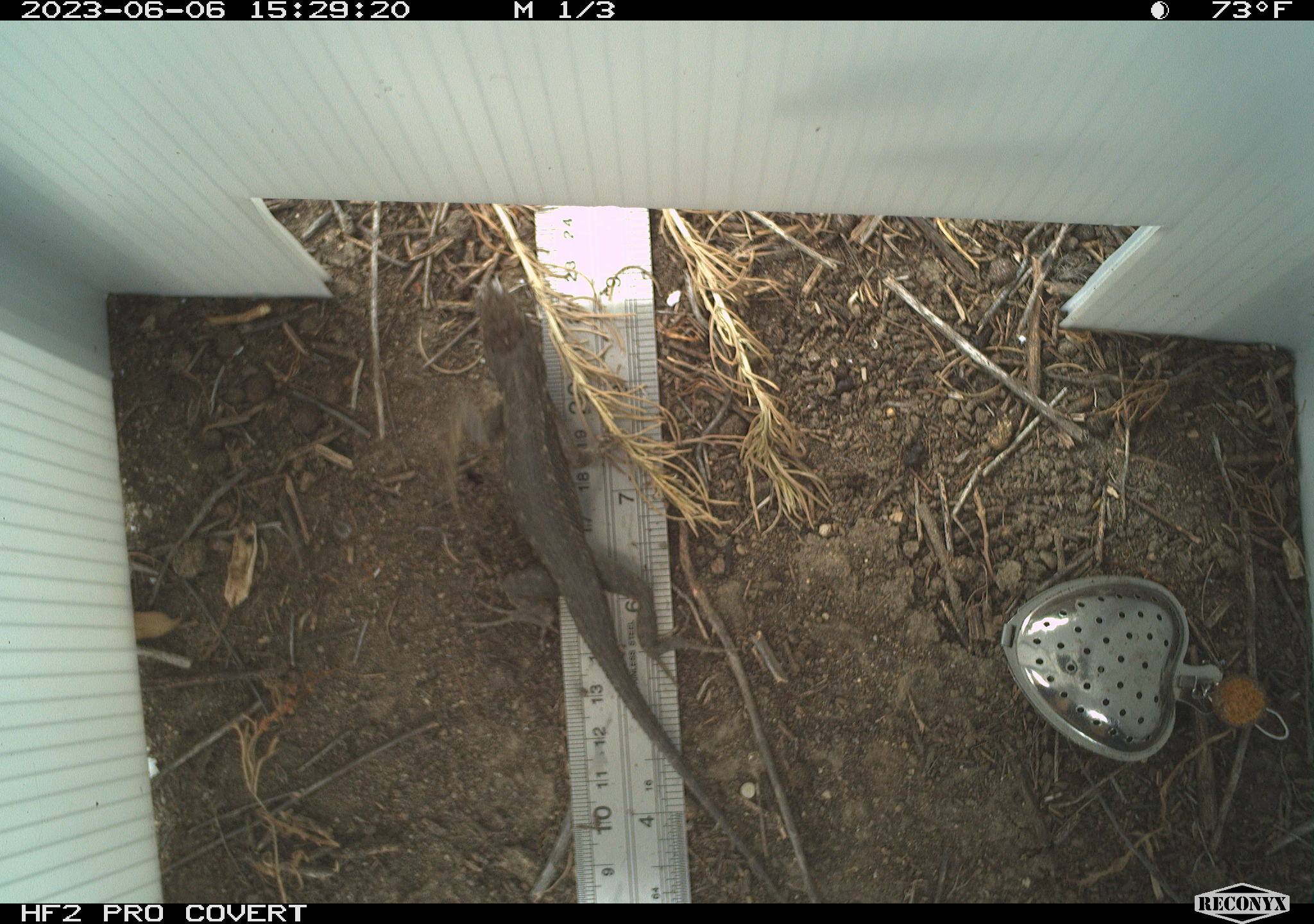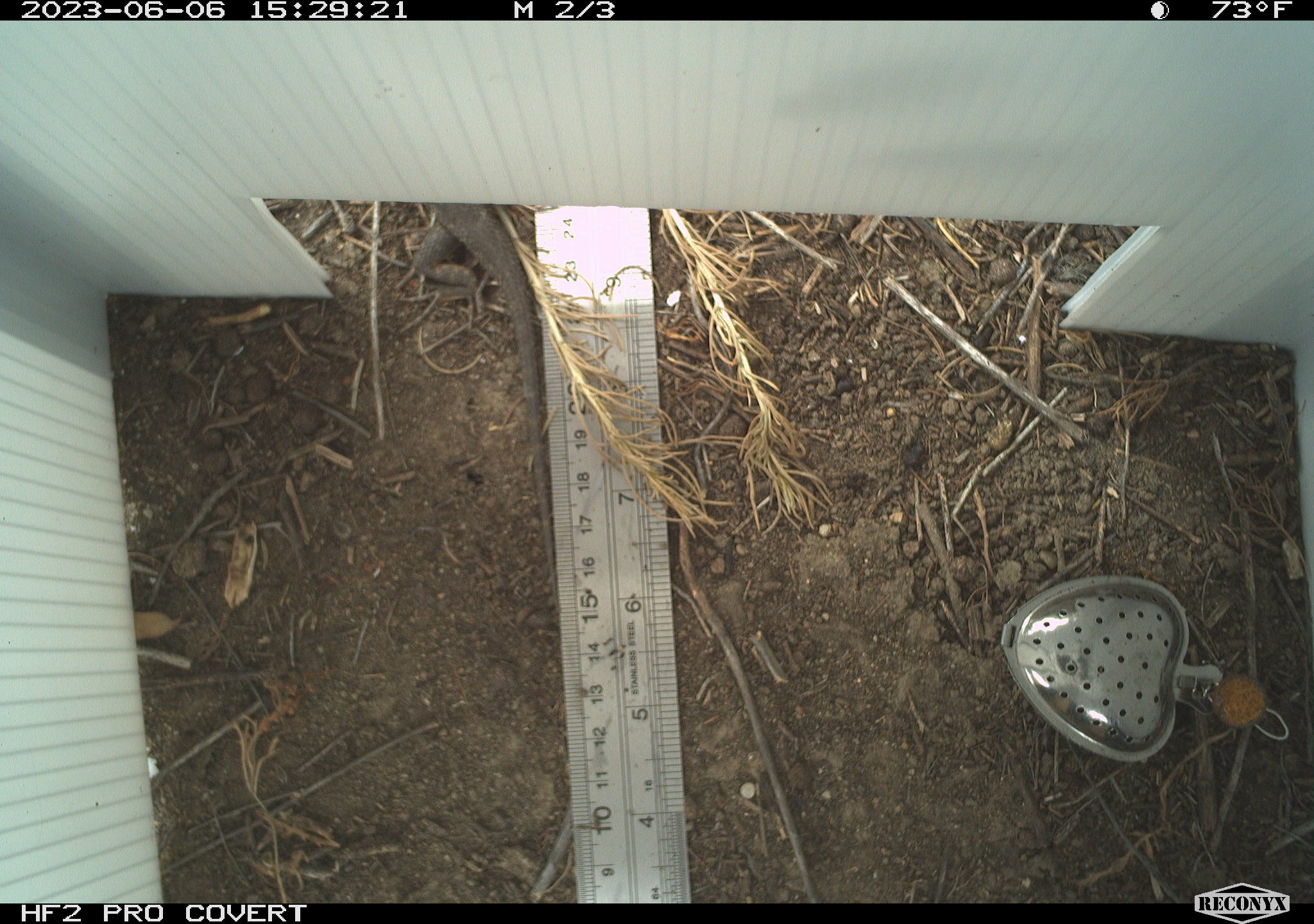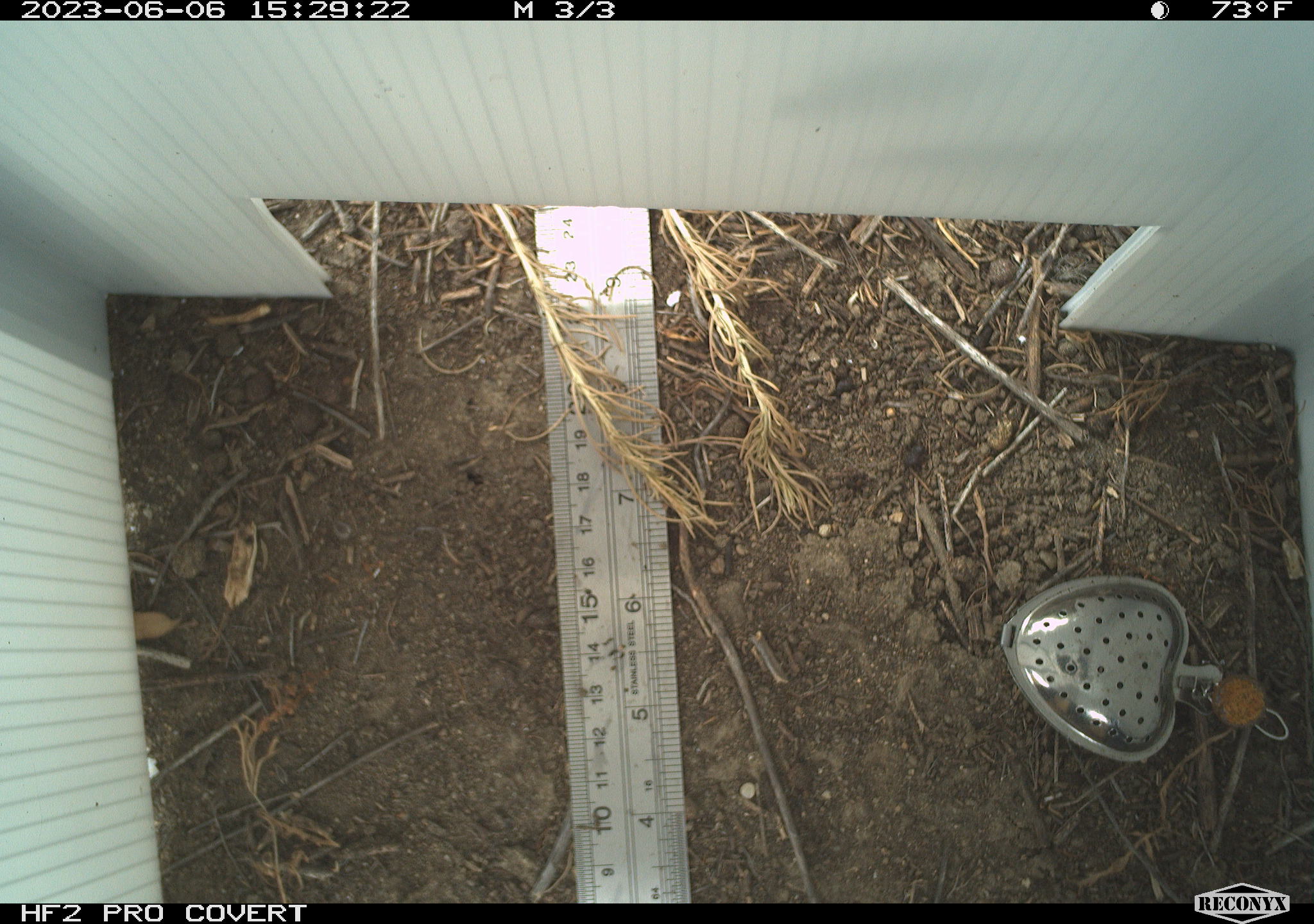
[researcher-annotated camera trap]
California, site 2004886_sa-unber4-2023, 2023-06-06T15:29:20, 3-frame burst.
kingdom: Animalia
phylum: Chordata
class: Reptilia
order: Squamata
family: Phrynosomatidae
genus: Sceloporus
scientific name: Sceloporus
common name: spiny lizards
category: sceloporus species